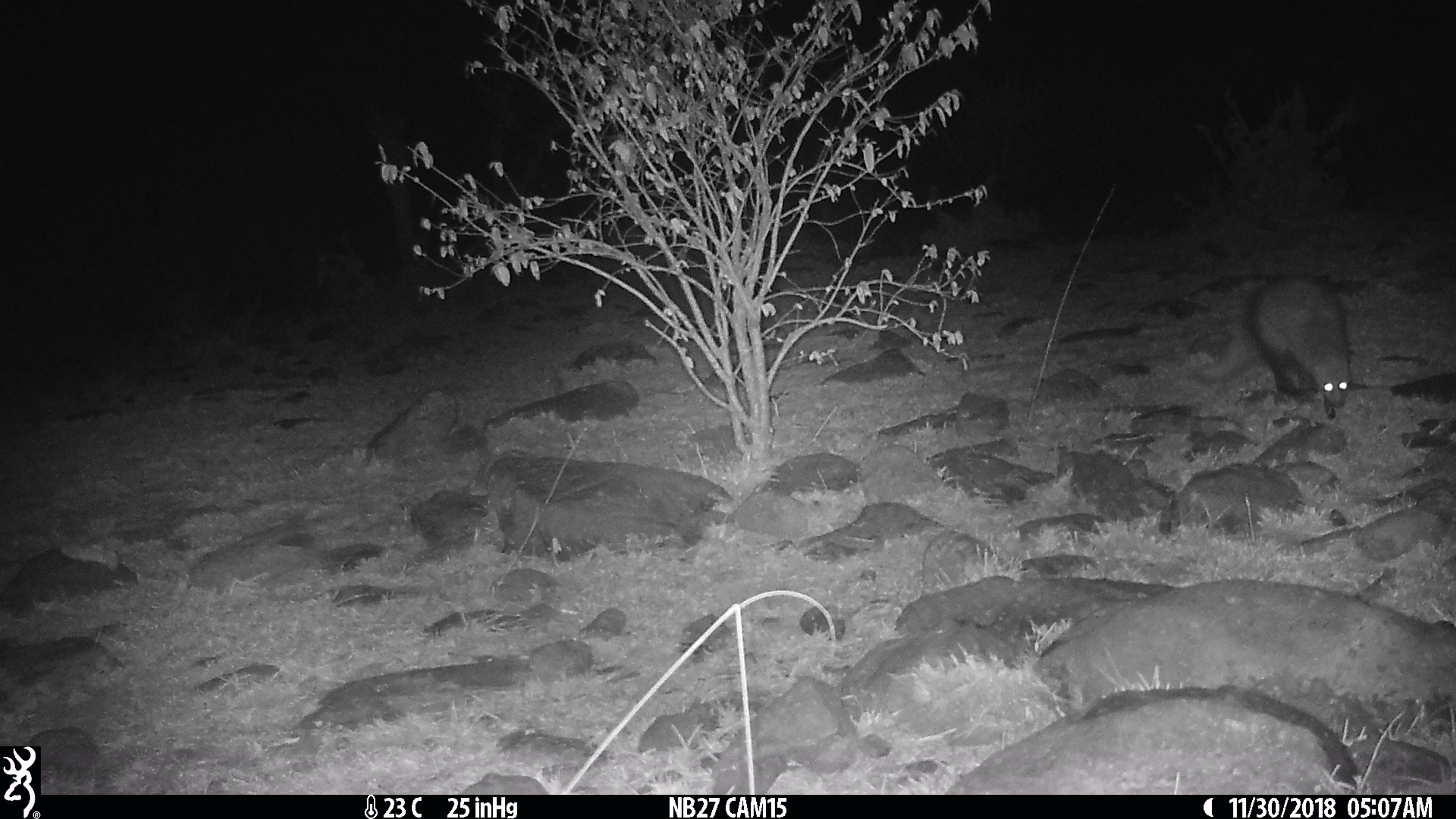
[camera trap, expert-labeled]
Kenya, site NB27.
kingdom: Animalia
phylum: Chordata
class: Mammalia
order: Carnivora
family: Herpestidae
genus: Ichneumia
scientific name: Ichneumia albicauda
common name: white-tailed mongoose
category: mongoose white tailed